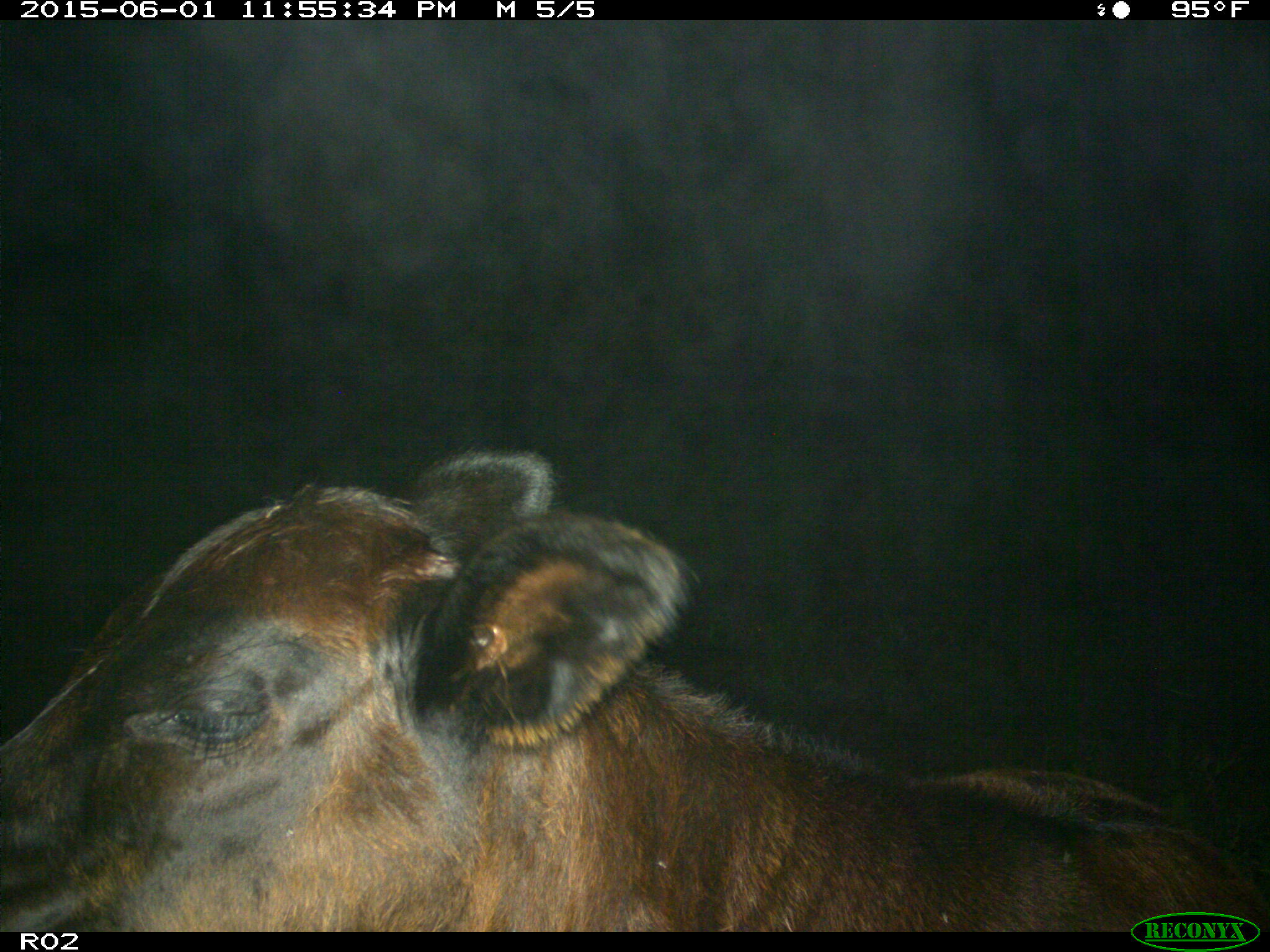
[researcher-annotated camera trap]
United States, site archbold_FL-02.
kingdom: Animalia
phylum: Chordata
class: Mammalia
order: Artiodactyla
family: Bovidae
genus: Bos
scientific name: Bos taurus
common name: domestic cow